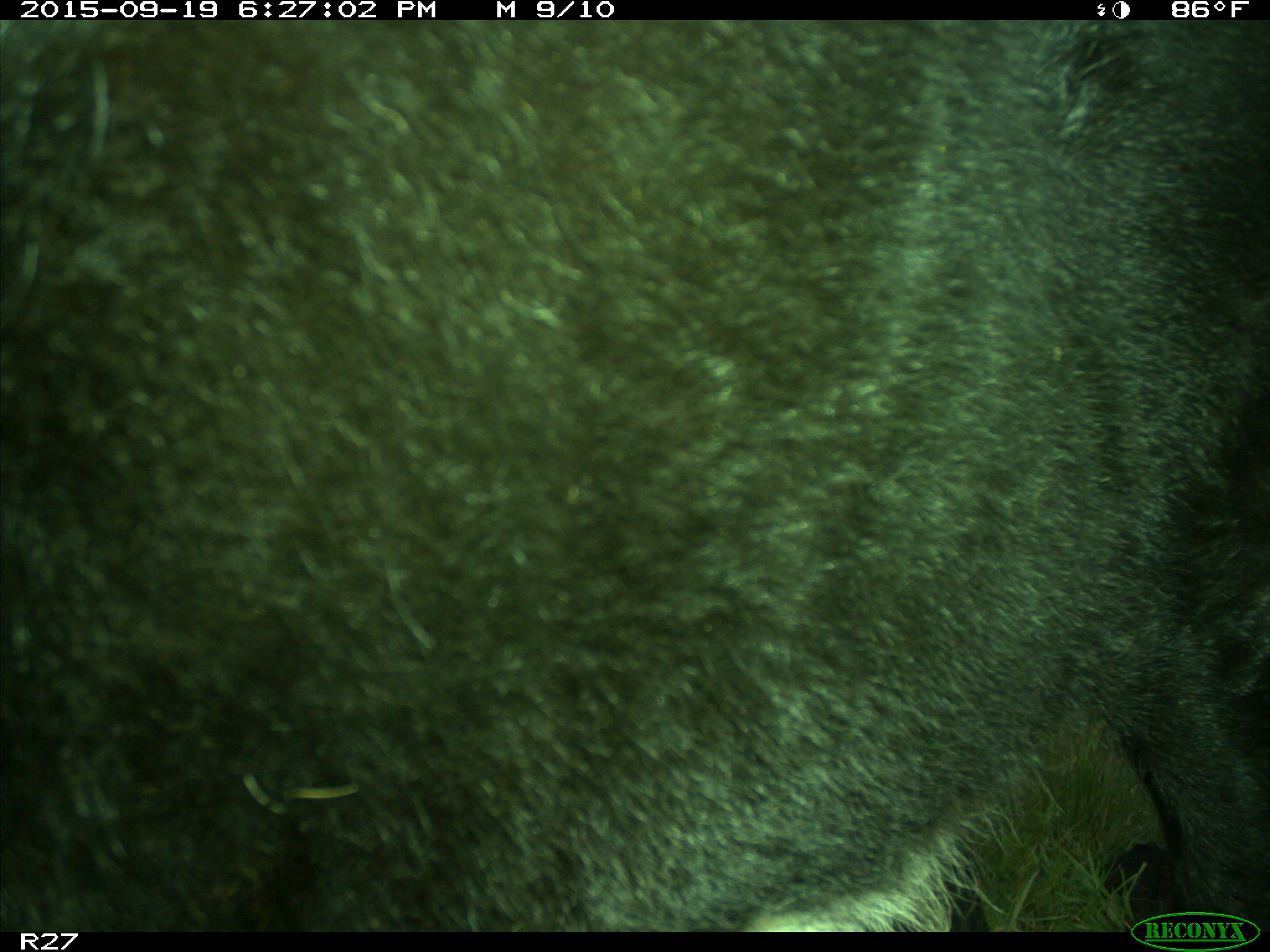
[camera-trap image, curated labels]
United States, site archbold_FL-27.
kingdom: Animalia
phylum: Chordata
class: Mammalia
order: Artiodactyla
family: Bovidae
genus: Bos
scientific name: Bos taurus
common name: domestic cow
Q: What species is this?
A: Bos taurus (domestic cow).